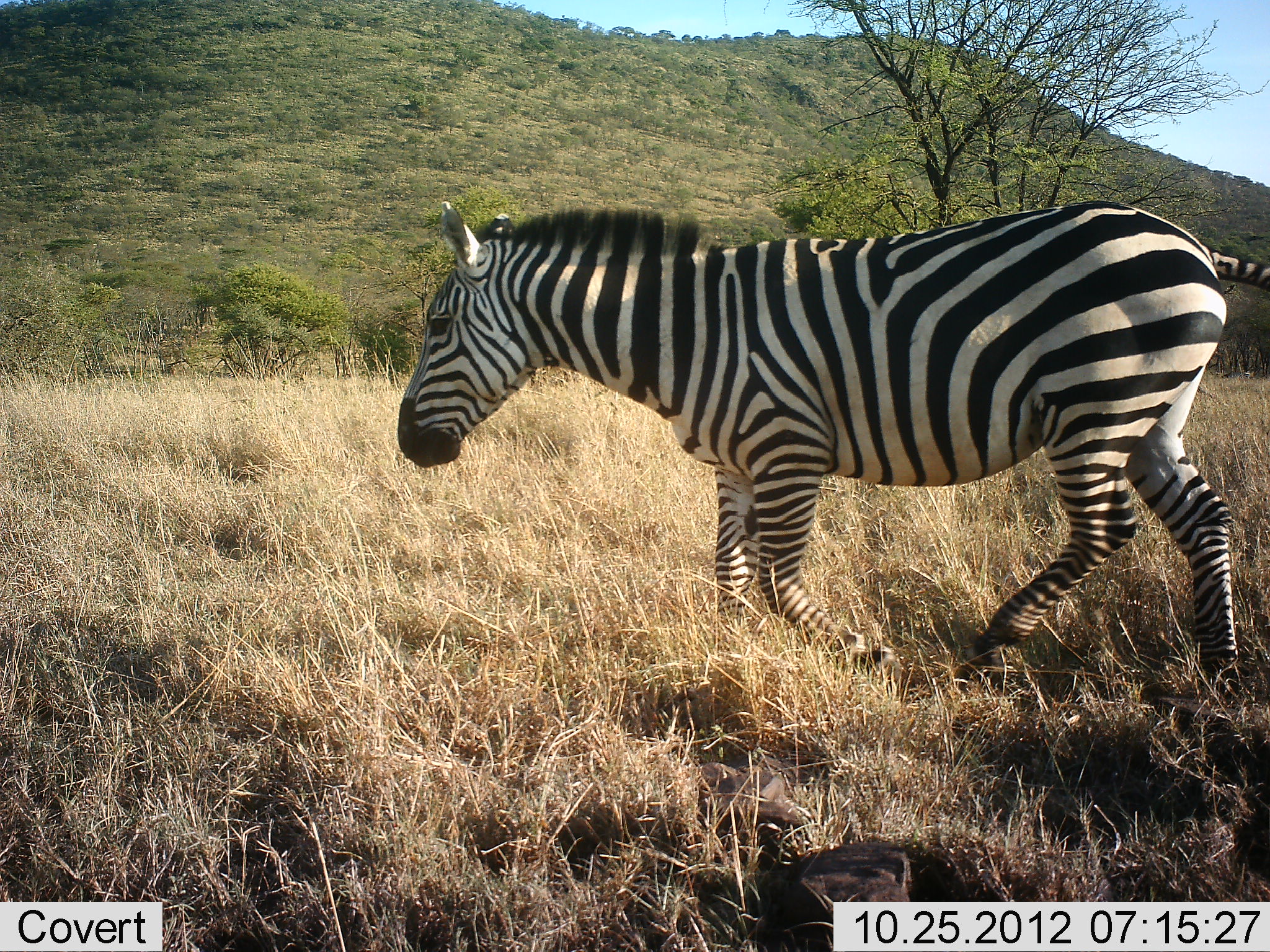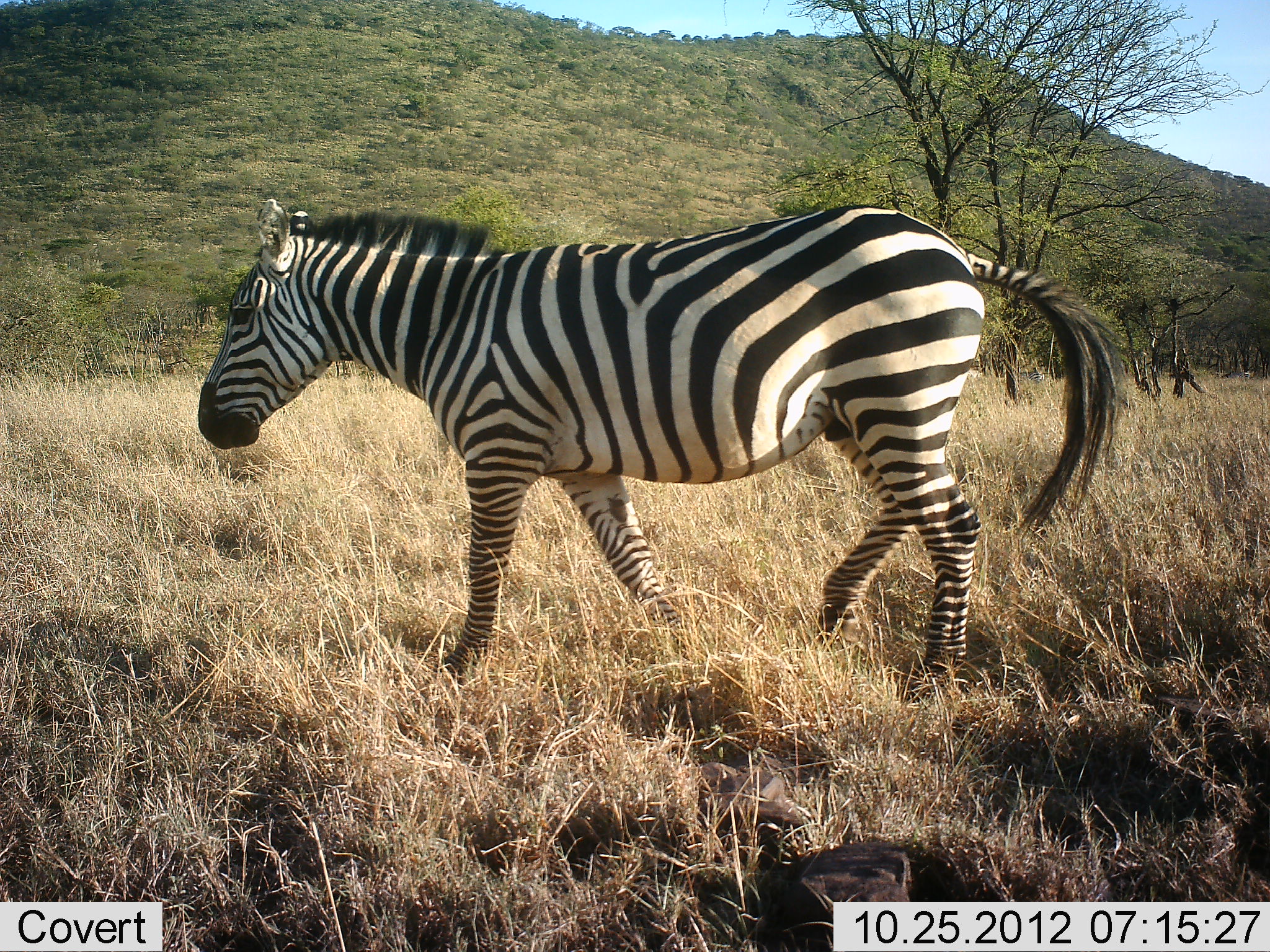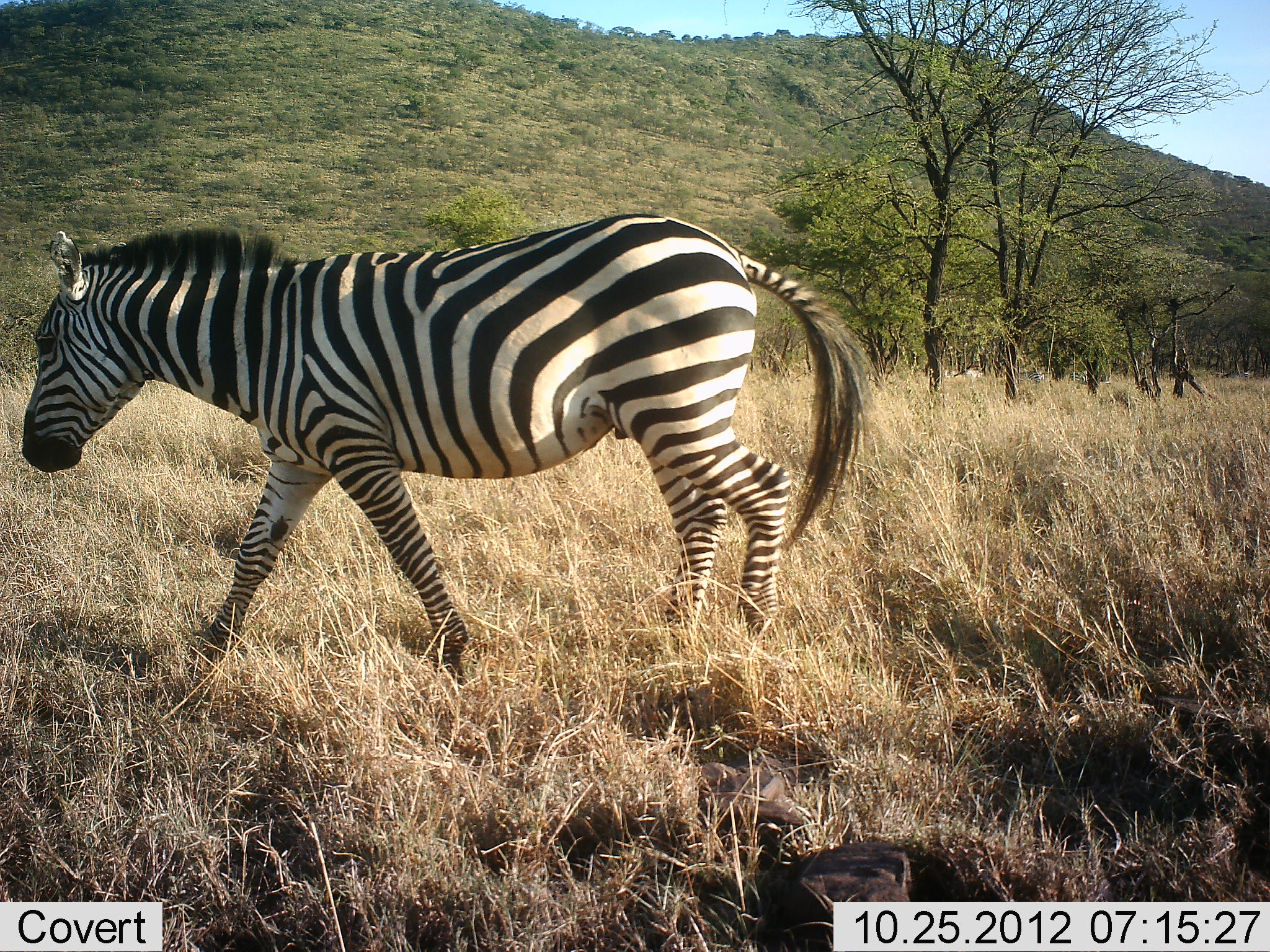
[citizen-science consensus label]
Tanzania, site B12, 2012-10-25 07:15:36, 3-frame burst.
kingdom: Animalia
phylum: Chordata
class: Mammalia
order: Perissodactyla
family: Equidae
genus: Equus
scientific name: Equus quagga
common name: plains zebra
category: zebra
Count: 1.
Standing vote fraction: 10%.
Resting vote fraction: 0%.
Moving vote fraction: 90%.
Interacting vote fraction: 0%.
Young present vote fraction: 0%.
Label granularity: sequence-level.